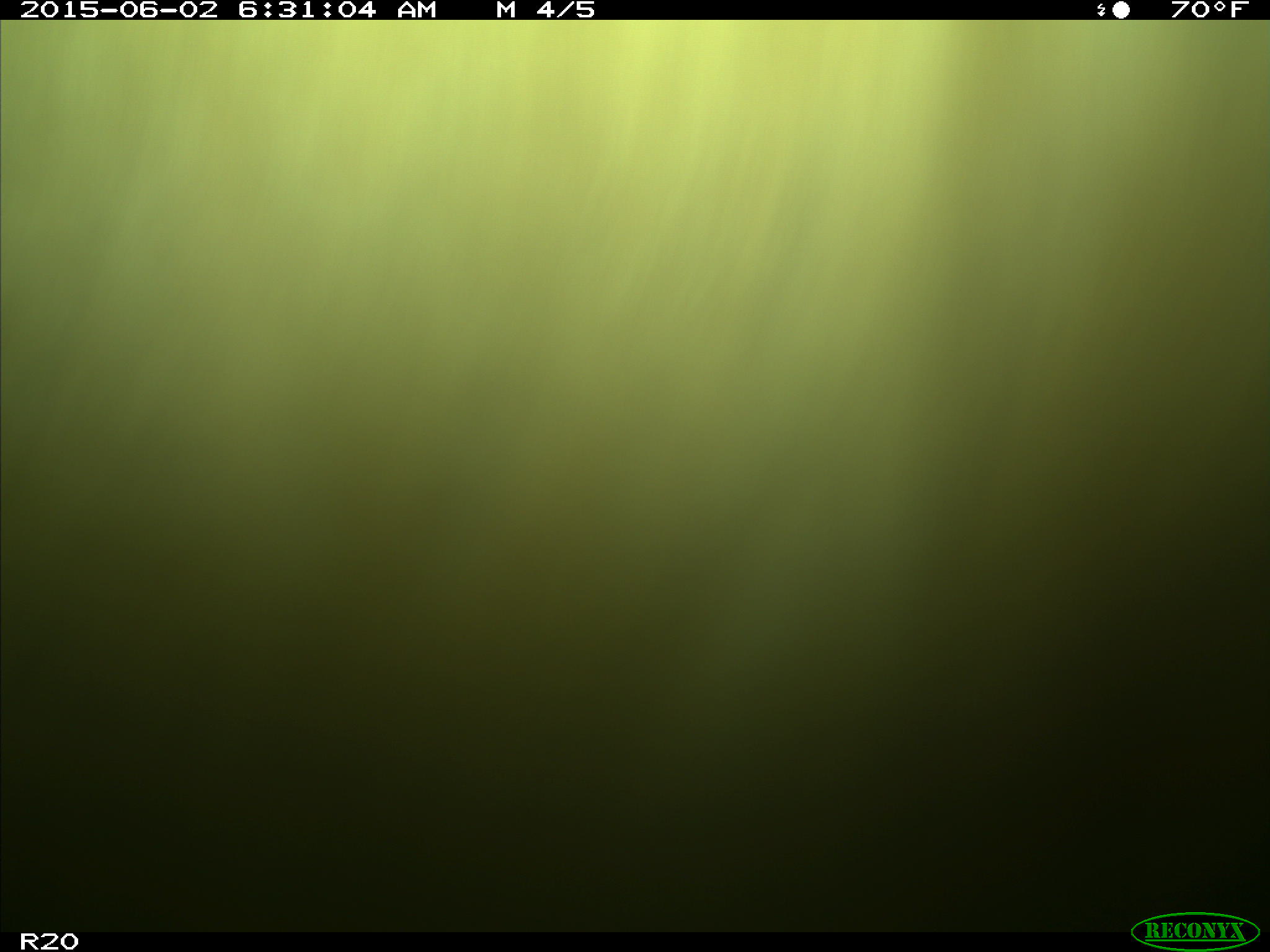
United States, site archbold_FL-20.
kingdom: Animalia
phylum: Chordata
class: Mammalia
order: Artiodactyla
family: Bovidae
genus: Bos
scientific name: Bos taurus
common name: domestic cow